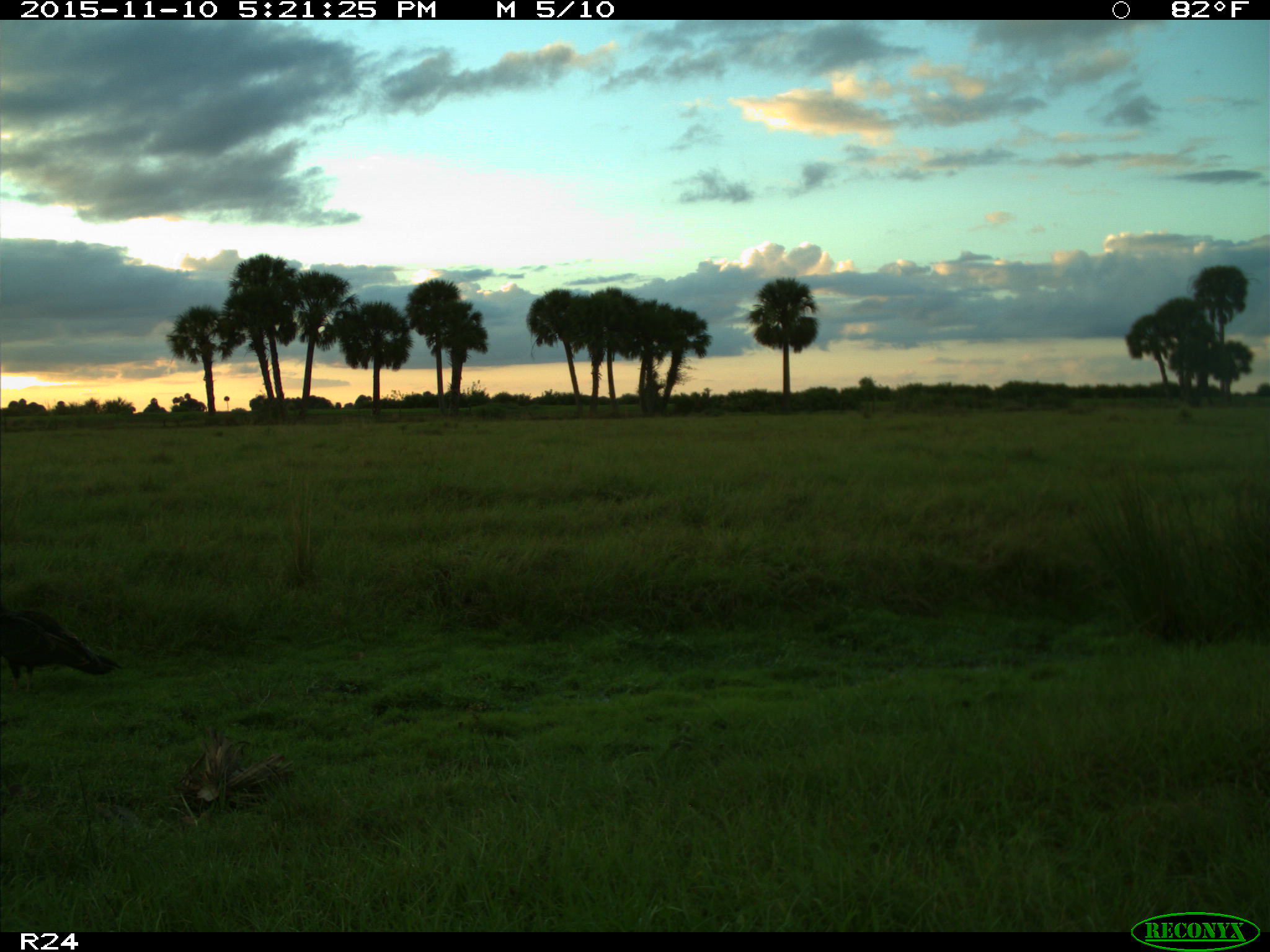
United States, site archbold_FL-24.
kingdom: Animalia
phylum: Chordata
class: Aves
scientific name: Aves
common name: birds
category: unidentified bird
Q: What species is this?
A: Unidentified bird (birds) (Aves).